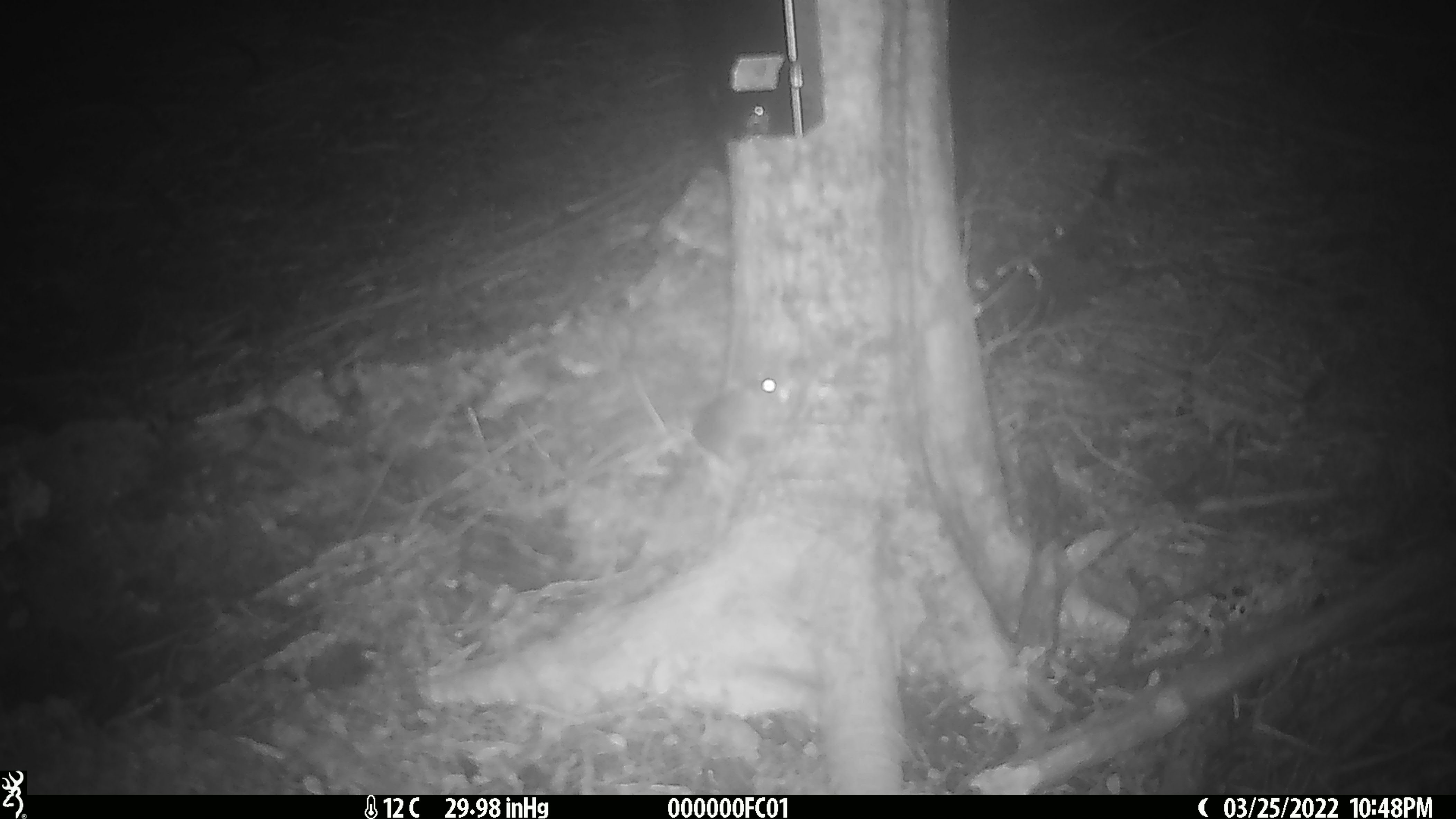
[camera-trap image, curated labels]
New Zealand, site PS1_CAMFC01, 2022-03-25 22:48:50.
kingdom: Animalia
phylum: Chordata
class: Mammalia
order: Rodentia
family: Muridae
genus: Mus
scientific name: Mus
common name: mouse